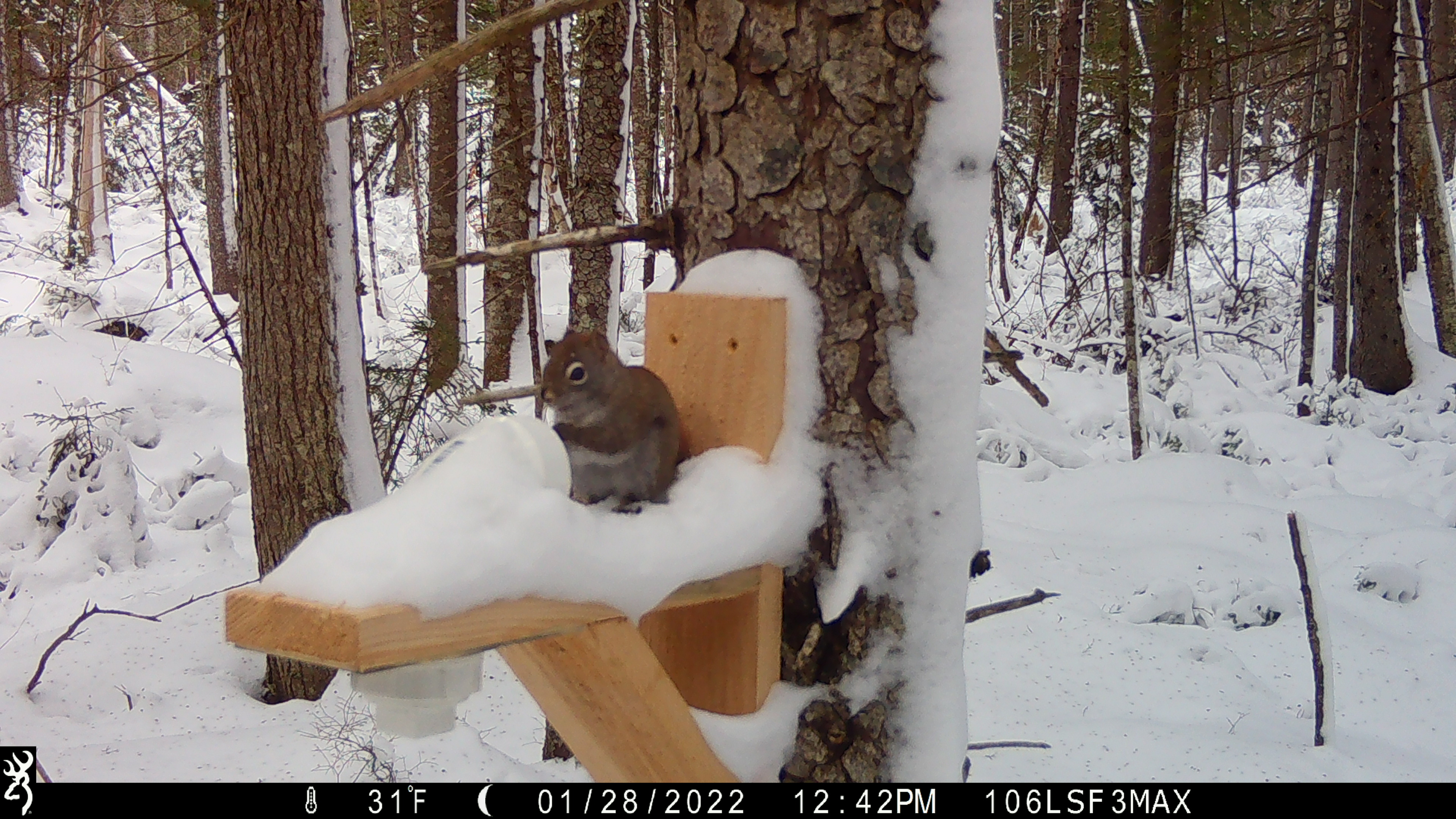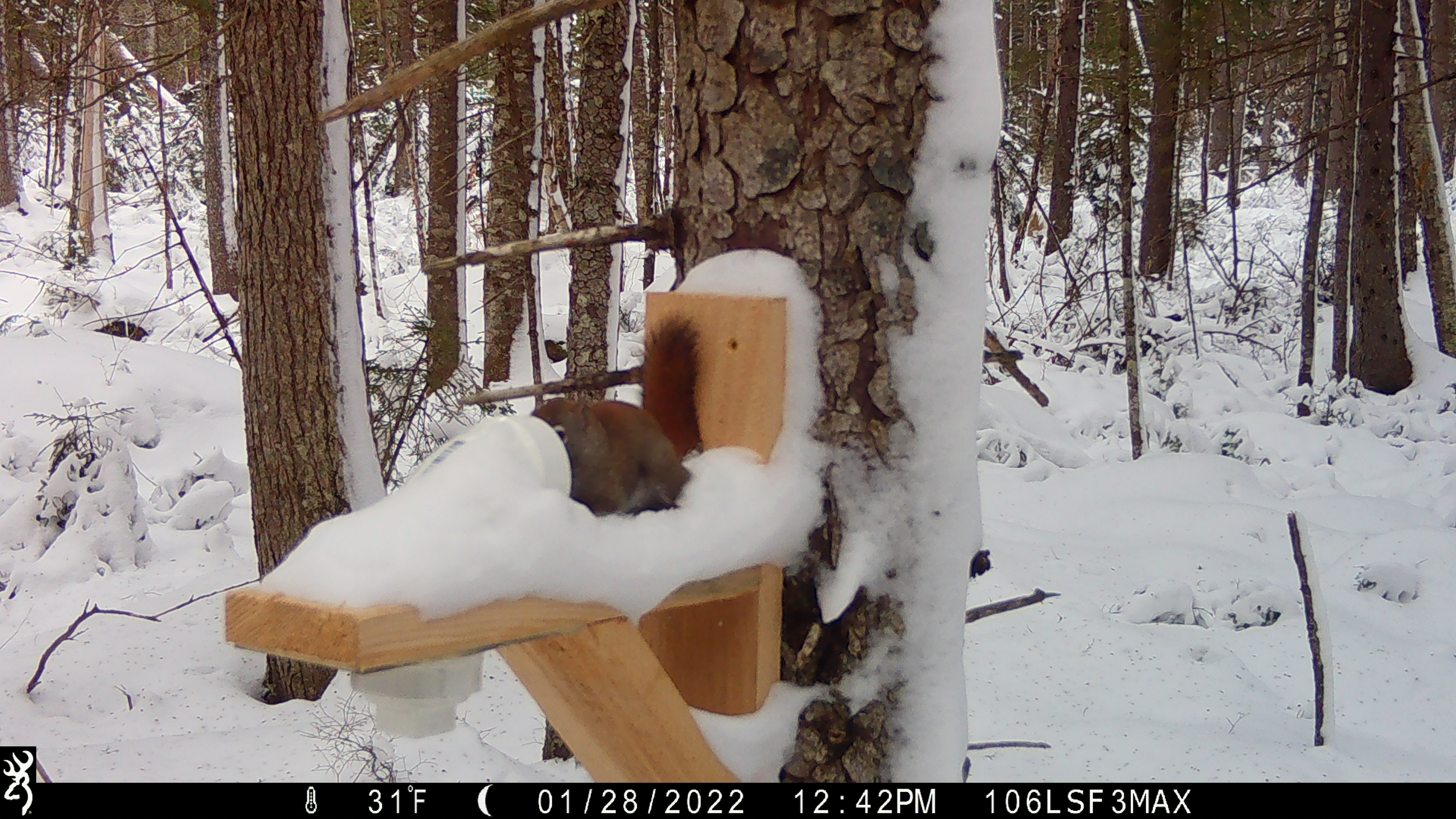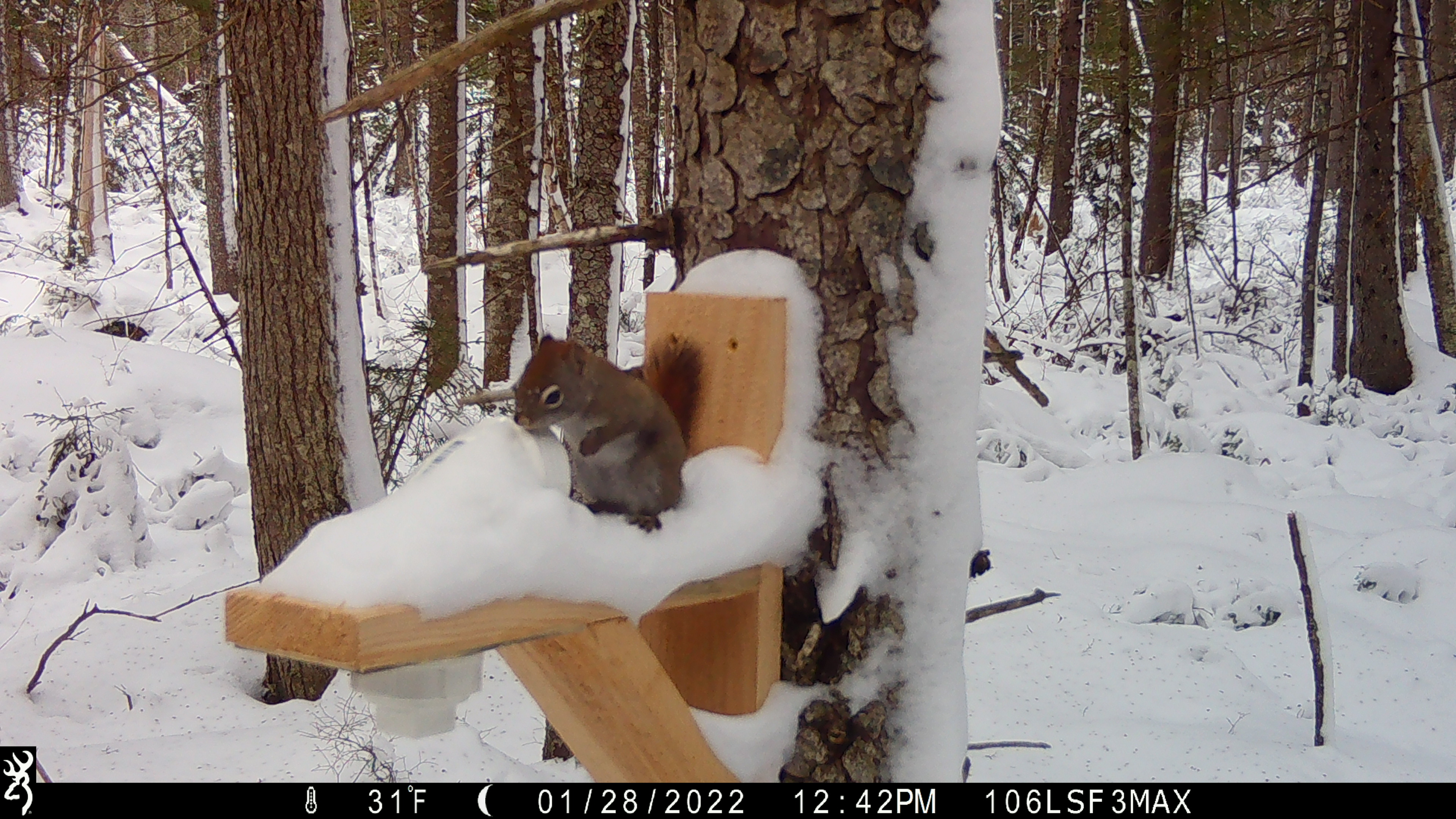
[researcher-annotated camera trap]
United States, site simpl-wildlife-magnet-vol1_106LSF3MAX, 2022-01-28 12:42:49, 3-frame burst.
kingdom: Animalia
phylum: Chordata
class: Mammalia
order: Rodentia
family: Sciuridae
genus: Tamiasciurus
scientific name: Tamiasciurus hudsonicus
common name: red squirrel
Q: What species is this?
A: Red squirrel (Tamiasciurus hudsonicus).